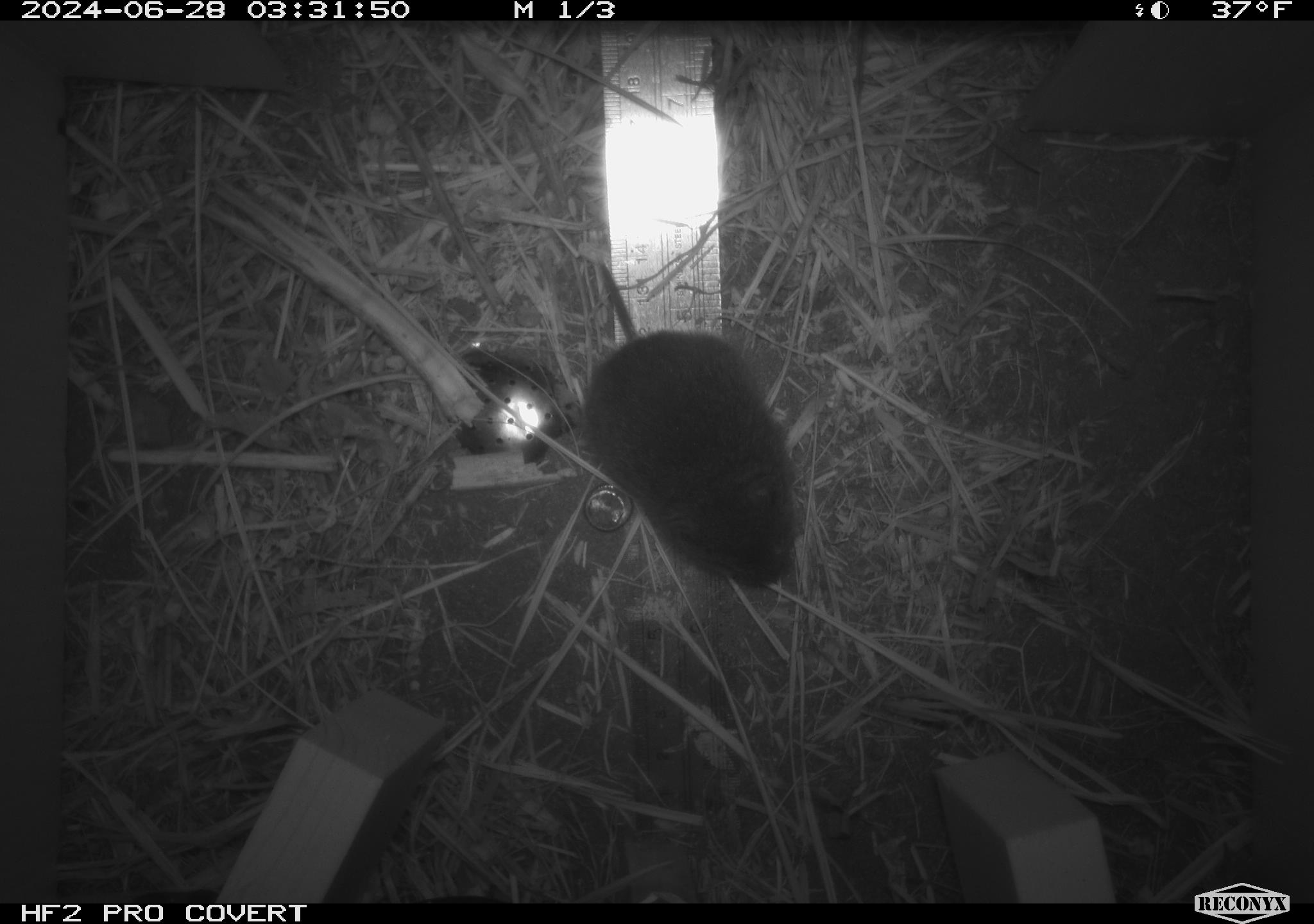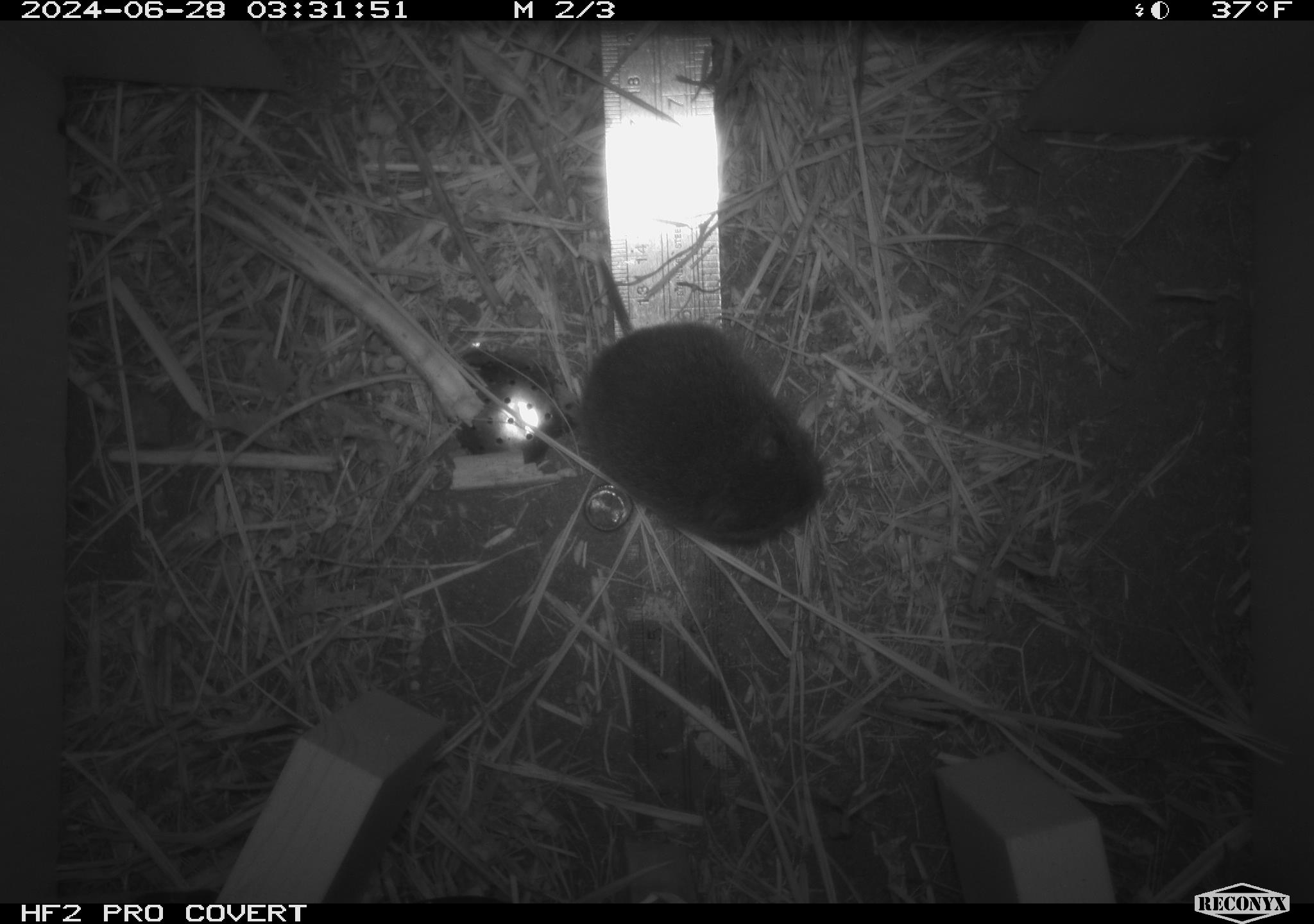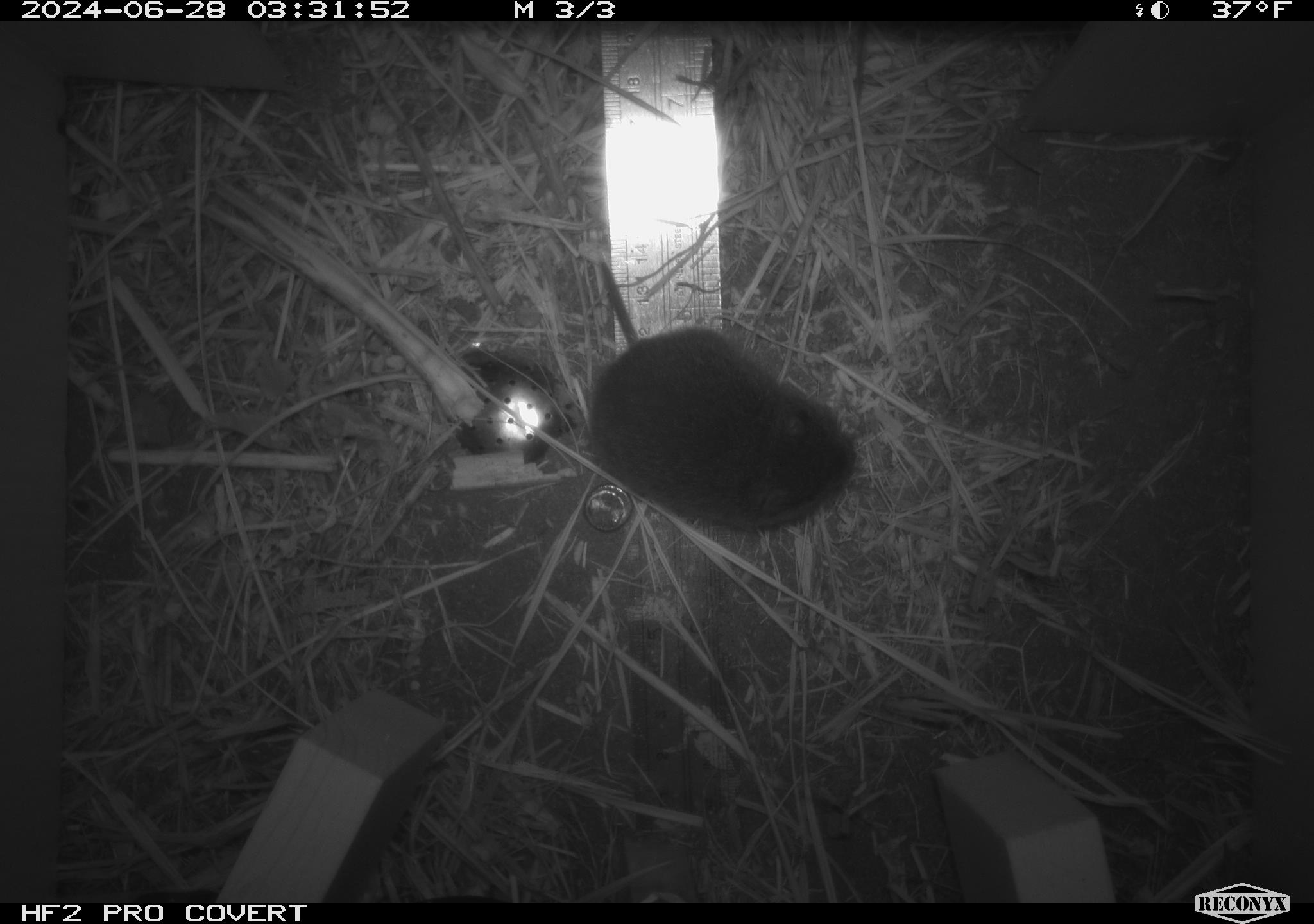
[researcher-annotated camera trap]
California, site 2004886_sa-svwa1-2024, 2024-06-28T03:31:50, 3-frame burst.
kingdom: Animalia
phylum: Chordata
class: Mammalia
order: Rodentia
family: Cricetidae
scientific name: Arvicolinae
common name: voles, lemmings, and muskrats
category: arvicolinae subfamily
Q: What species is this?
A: Arvicolinae subfamily (voles, lemmings, and muskrats) (Arvicolinae).